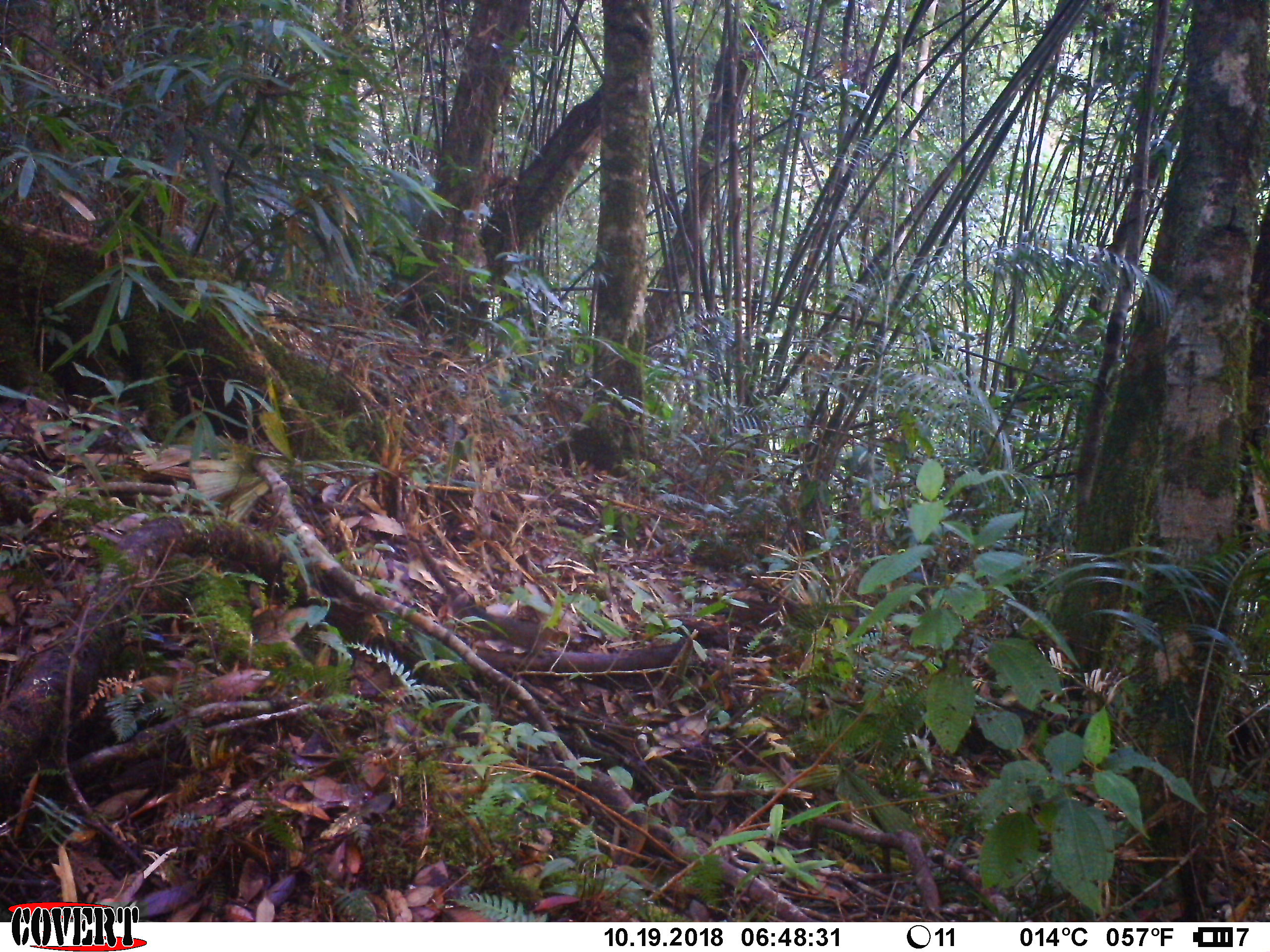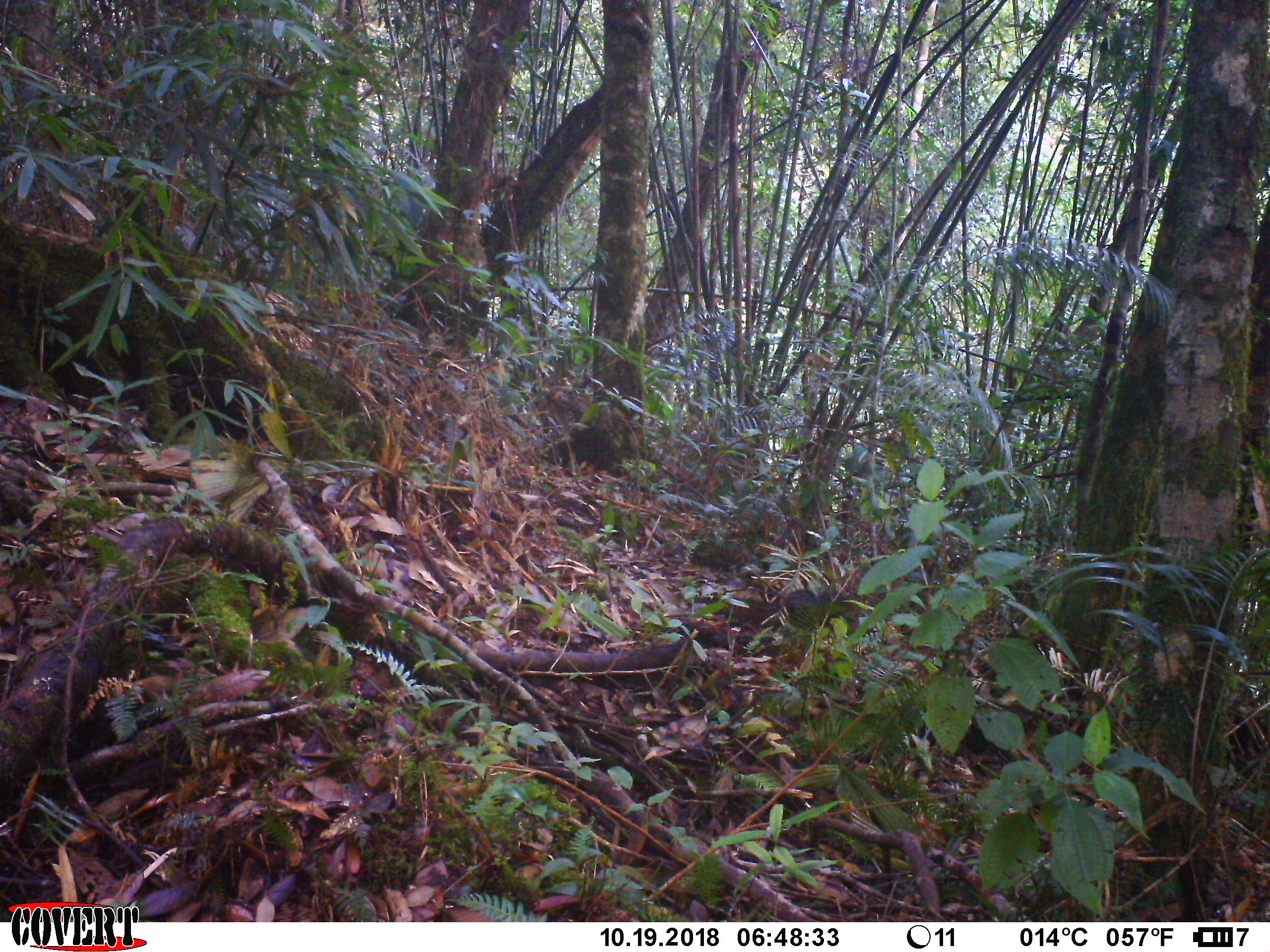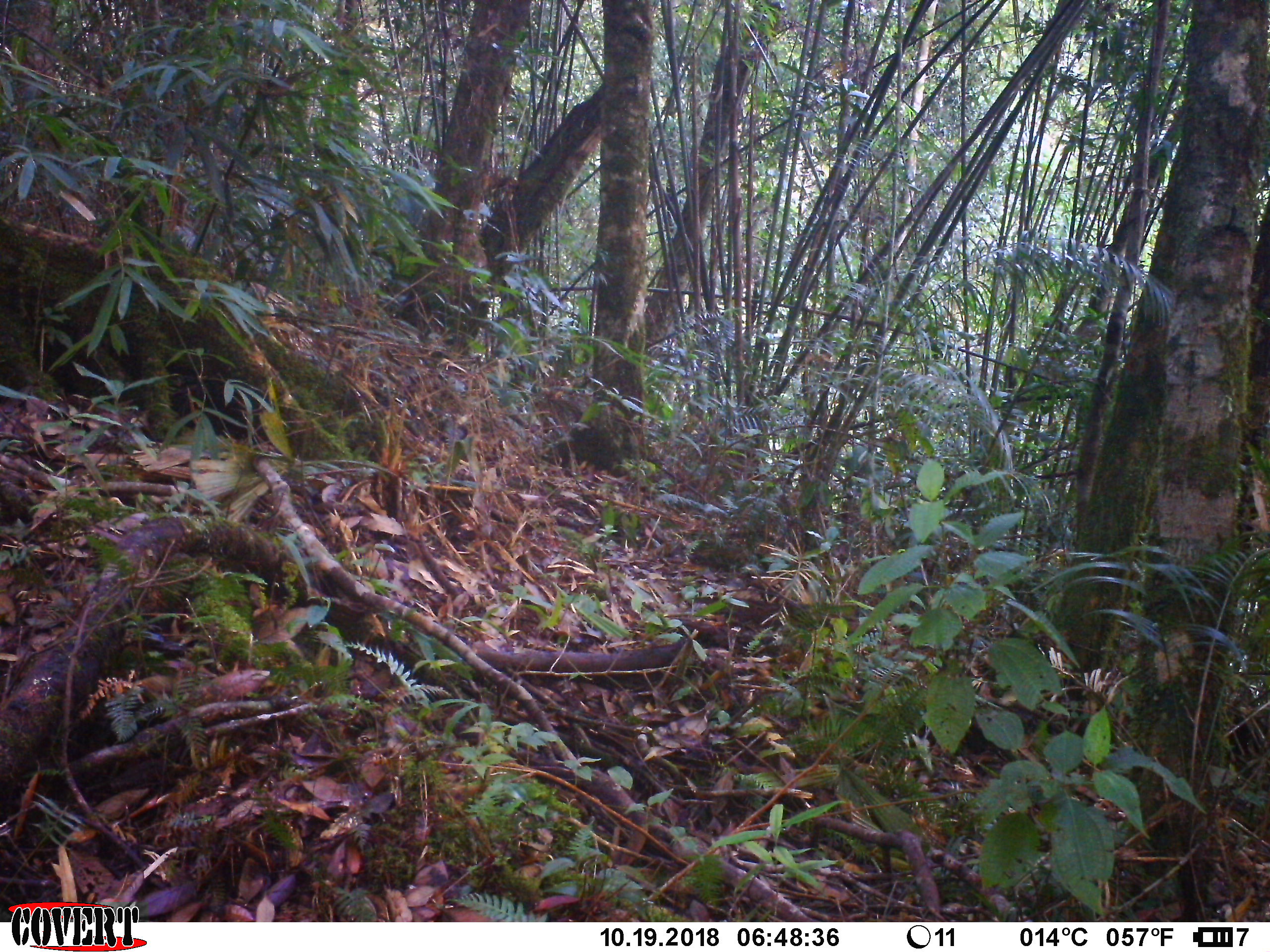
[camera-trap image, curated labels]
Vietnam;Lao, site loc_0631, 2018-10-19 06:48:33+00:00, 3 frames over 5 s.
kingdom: Animalia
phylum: Chordata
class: Mammalia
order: Rodentia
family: Sciuridae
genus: Dremomys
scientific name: Dremomys rufigenis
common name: red-cheeked squirrel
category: red cheeked squirrel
Red cheeked squirrel (red-cheeked squirrel) (Dremomys rufigenis). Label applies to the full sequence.